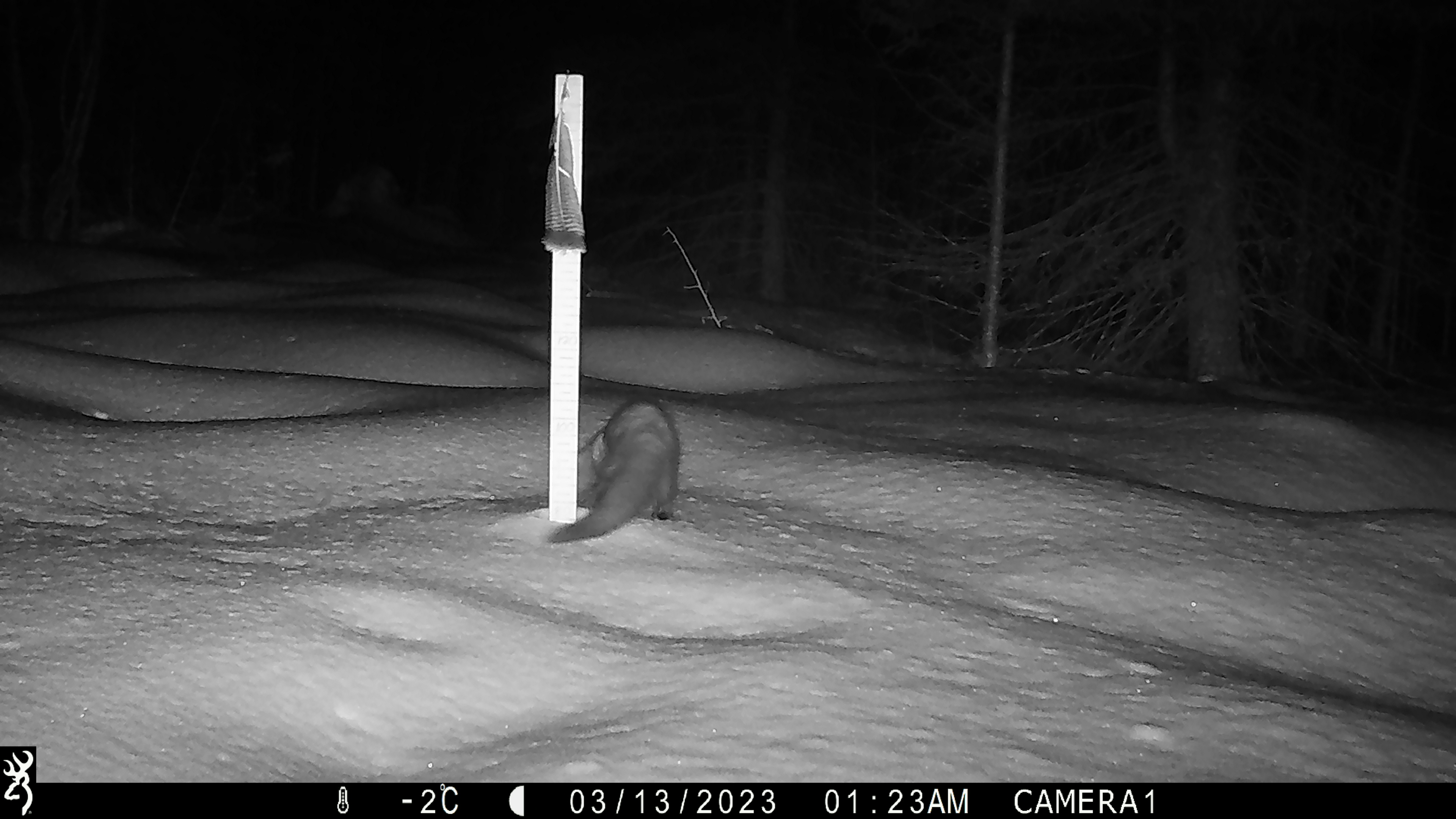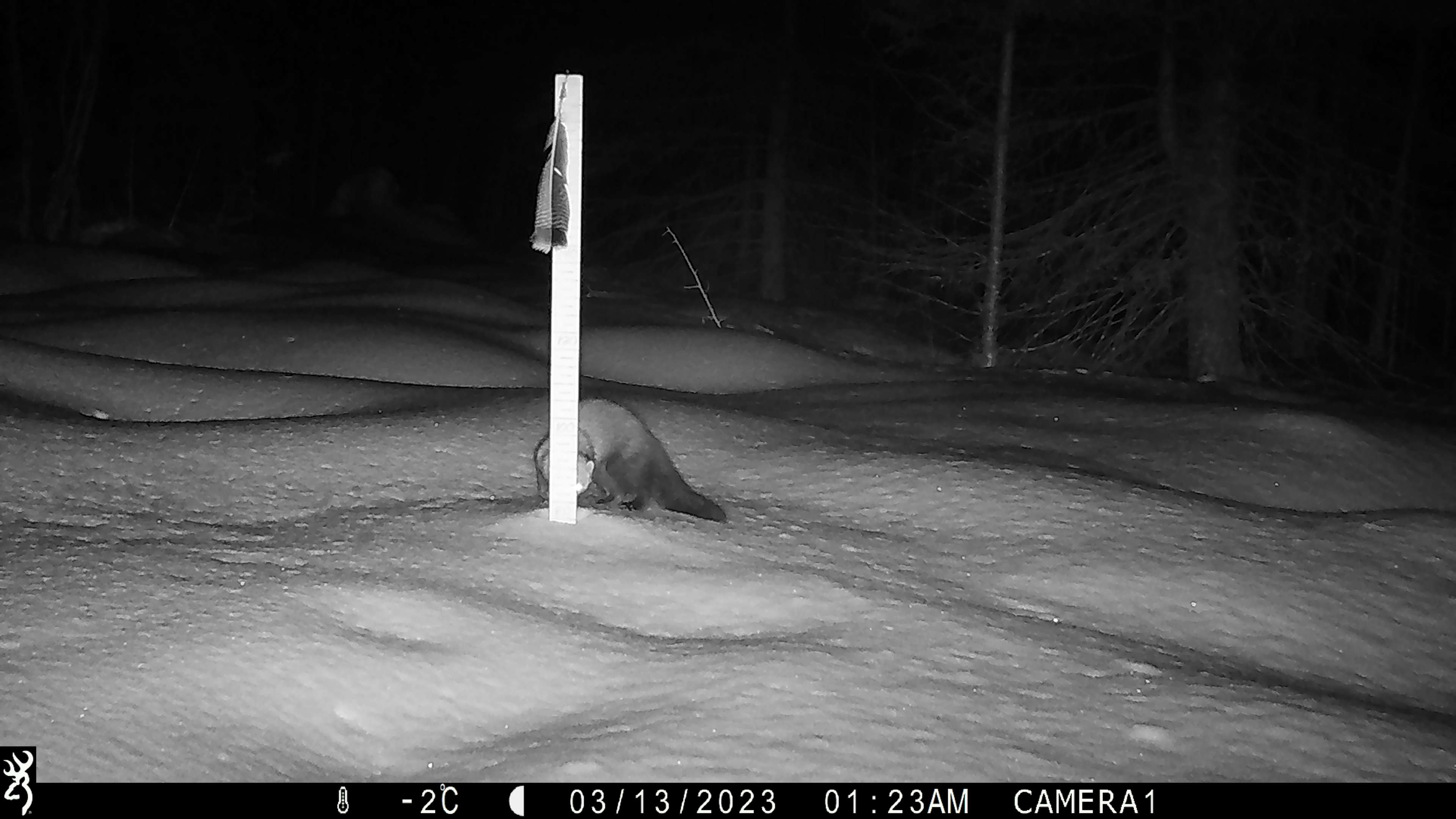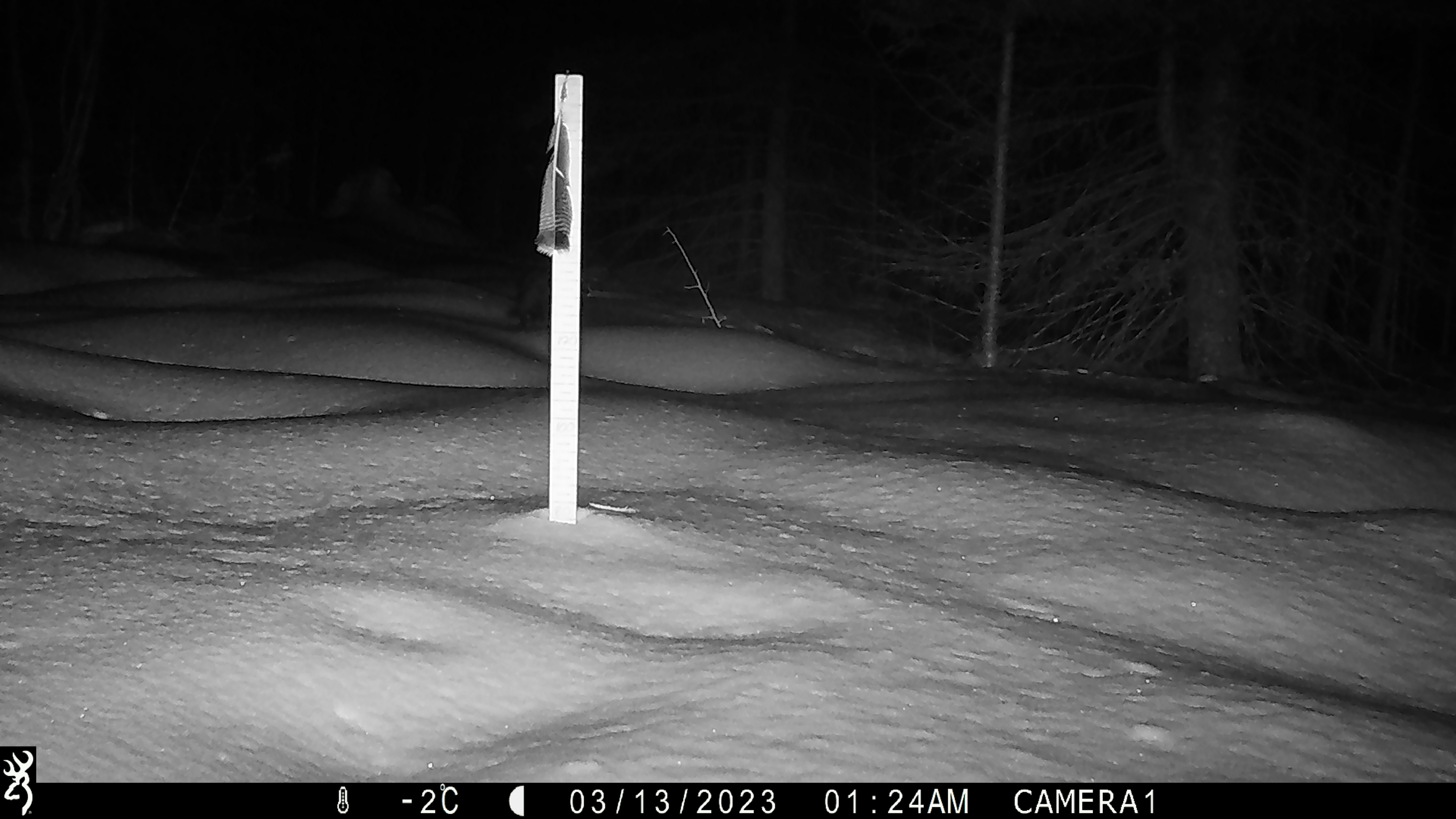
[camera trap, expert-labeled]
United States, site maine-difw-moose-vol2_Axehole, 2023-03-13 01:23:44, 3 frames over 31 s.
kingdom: Animalia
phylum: Chordata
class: Mammalia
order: Carnivora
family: Mustelidae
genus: Martes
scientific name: Martes americana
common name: american marten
American marten (Martes americana).